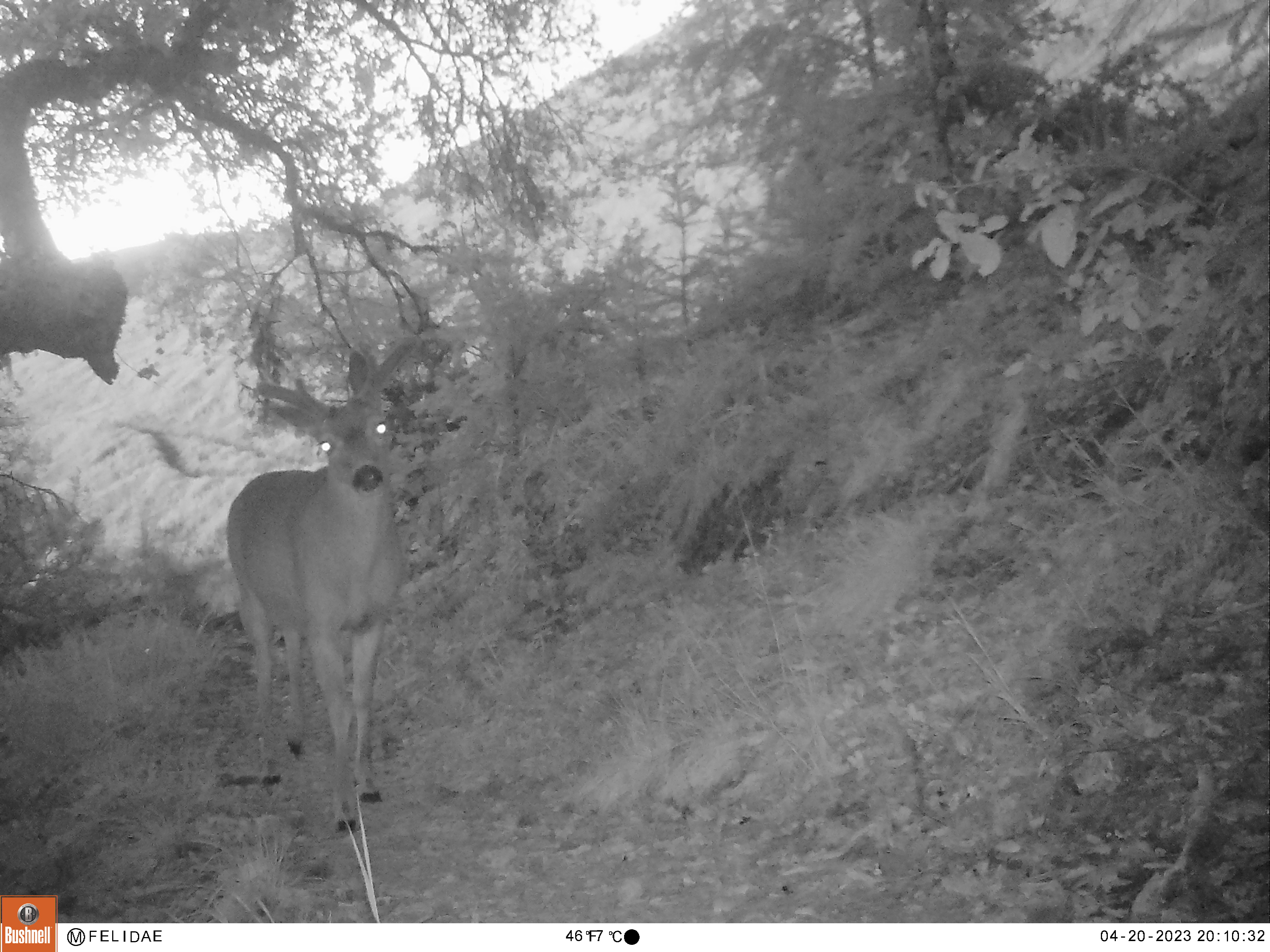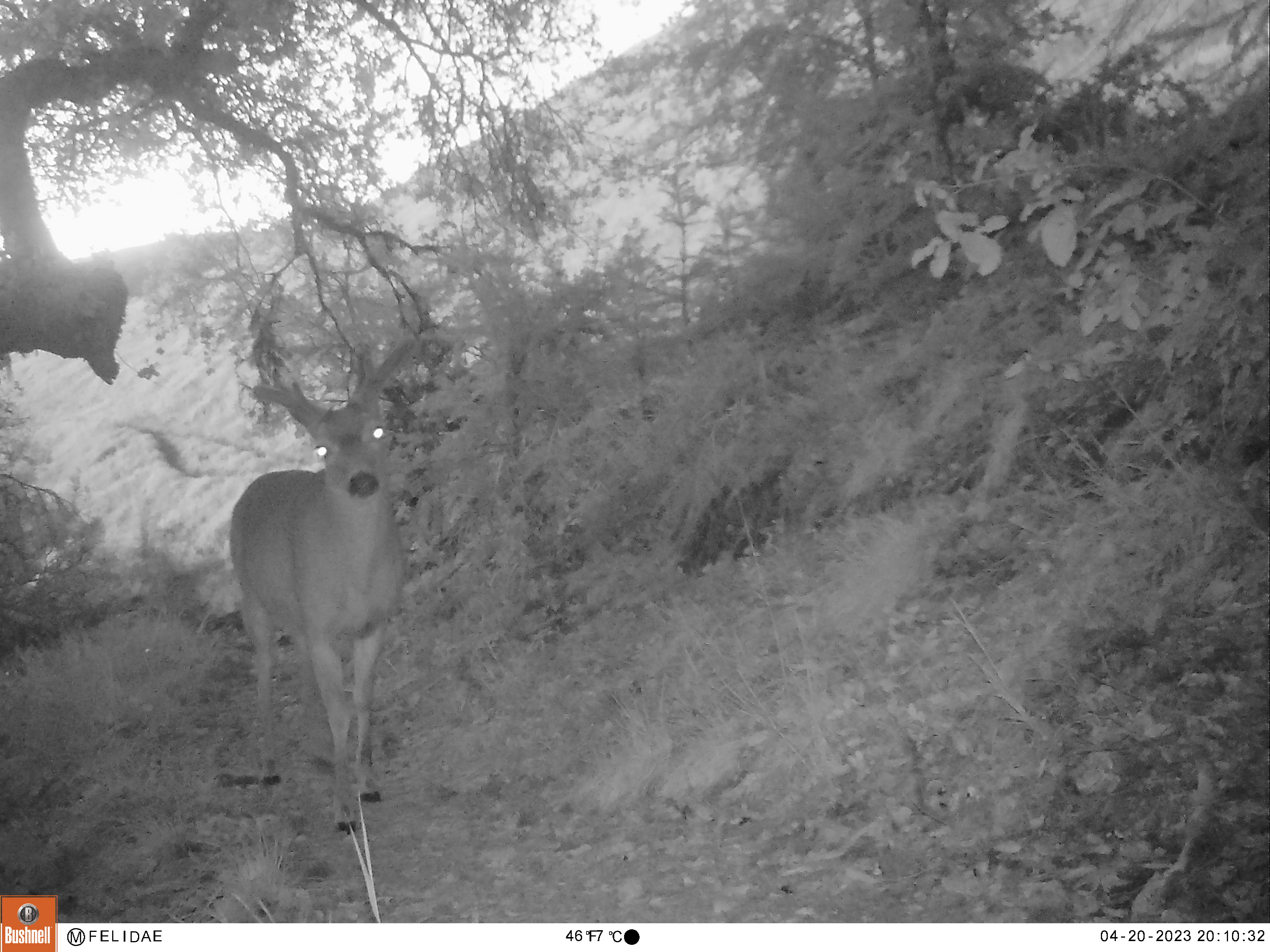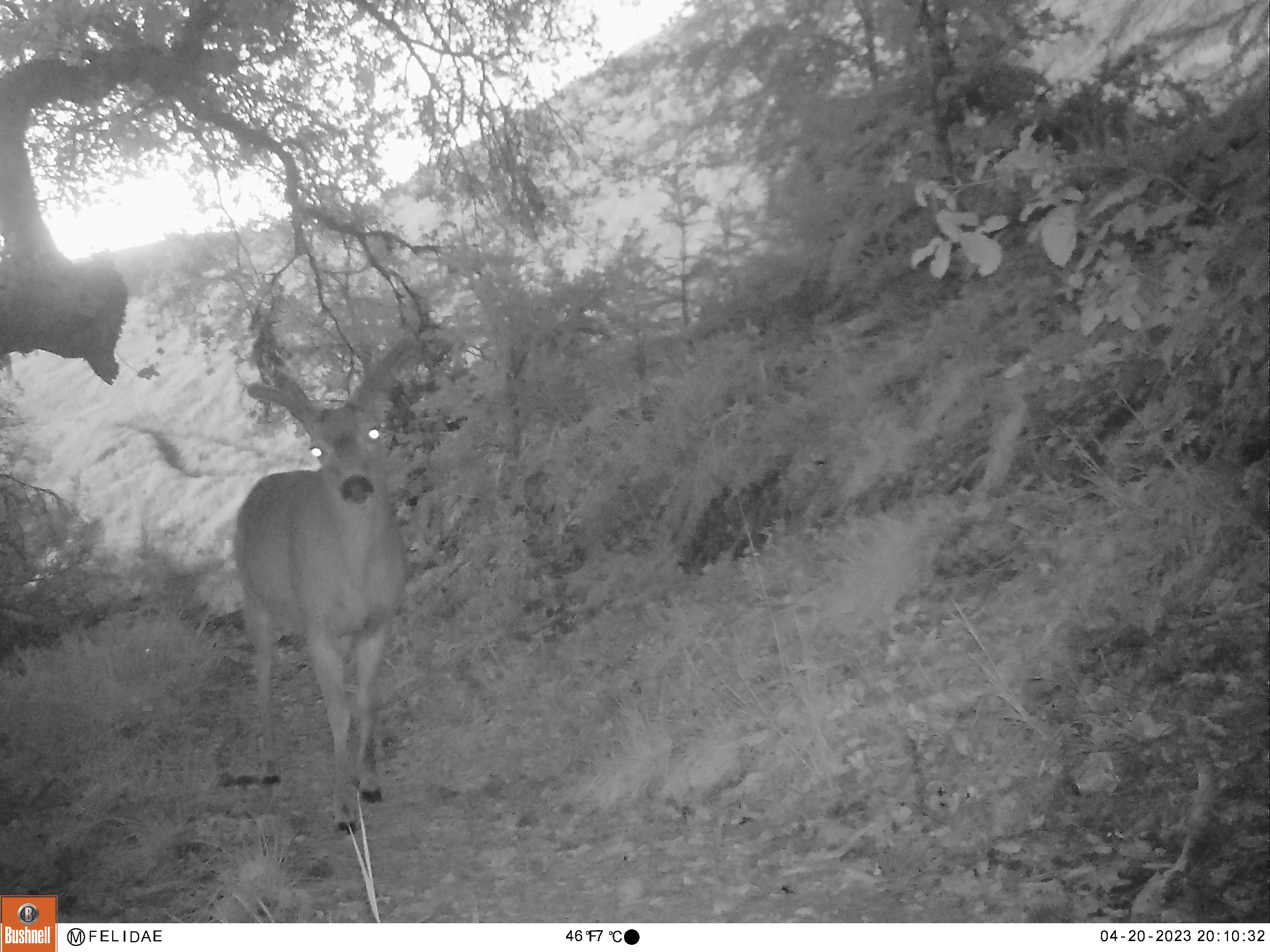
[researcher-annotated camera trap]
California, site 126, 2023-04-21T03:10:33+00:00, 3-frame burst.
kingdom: Animalia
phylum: Chordata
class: Mammalia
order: Artiodactyla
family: Cervidae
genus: Odocoileus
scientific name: Odocoileus hemionus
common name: mule deer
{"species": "mule deer (Odocoileus hemionus)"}